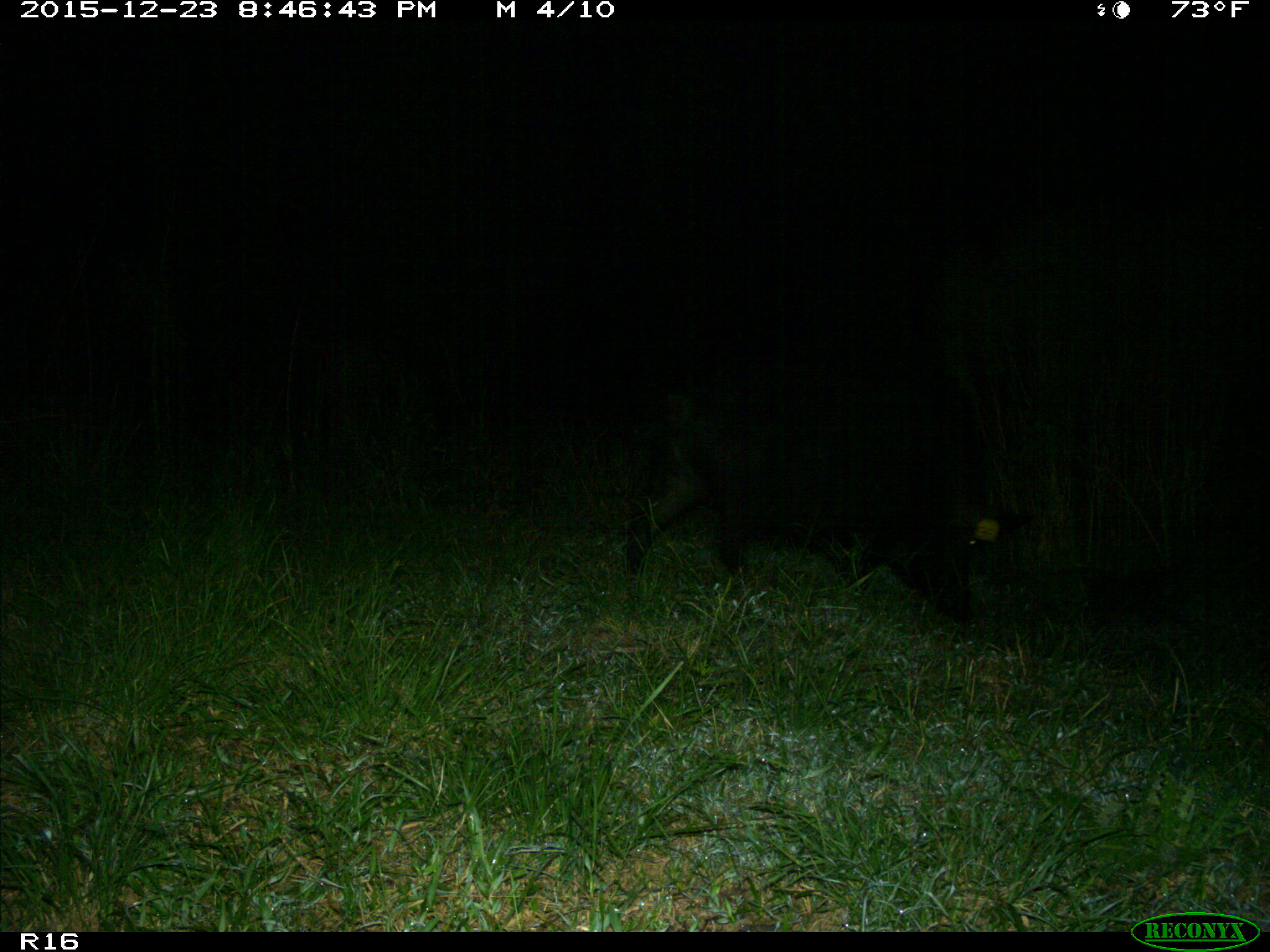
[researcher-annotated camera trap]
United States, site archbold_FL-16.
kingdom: Animalia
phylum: Chordata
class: Mammalia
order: Artiodactyla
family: Suidae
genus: Sus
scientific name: Sus scrofa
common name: wild boar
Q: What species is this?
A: Sus scrofa (wild boar).